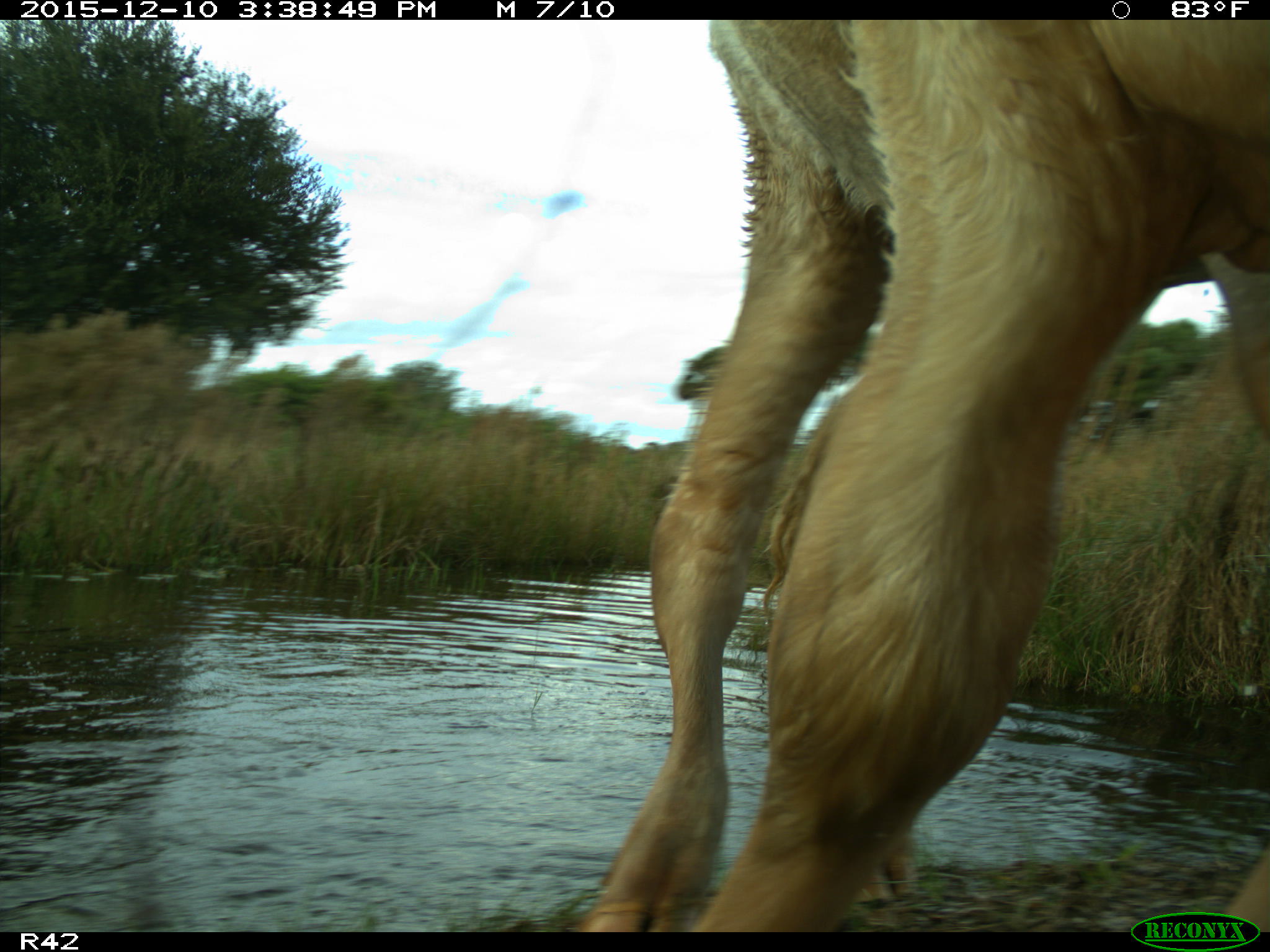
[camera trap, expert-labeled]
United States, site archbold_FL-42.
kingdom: Animalia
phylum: Chordata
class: Mammalia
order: Artiodactyla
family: Bovidae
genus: Bos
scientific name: Bos taurus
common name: domestic cow